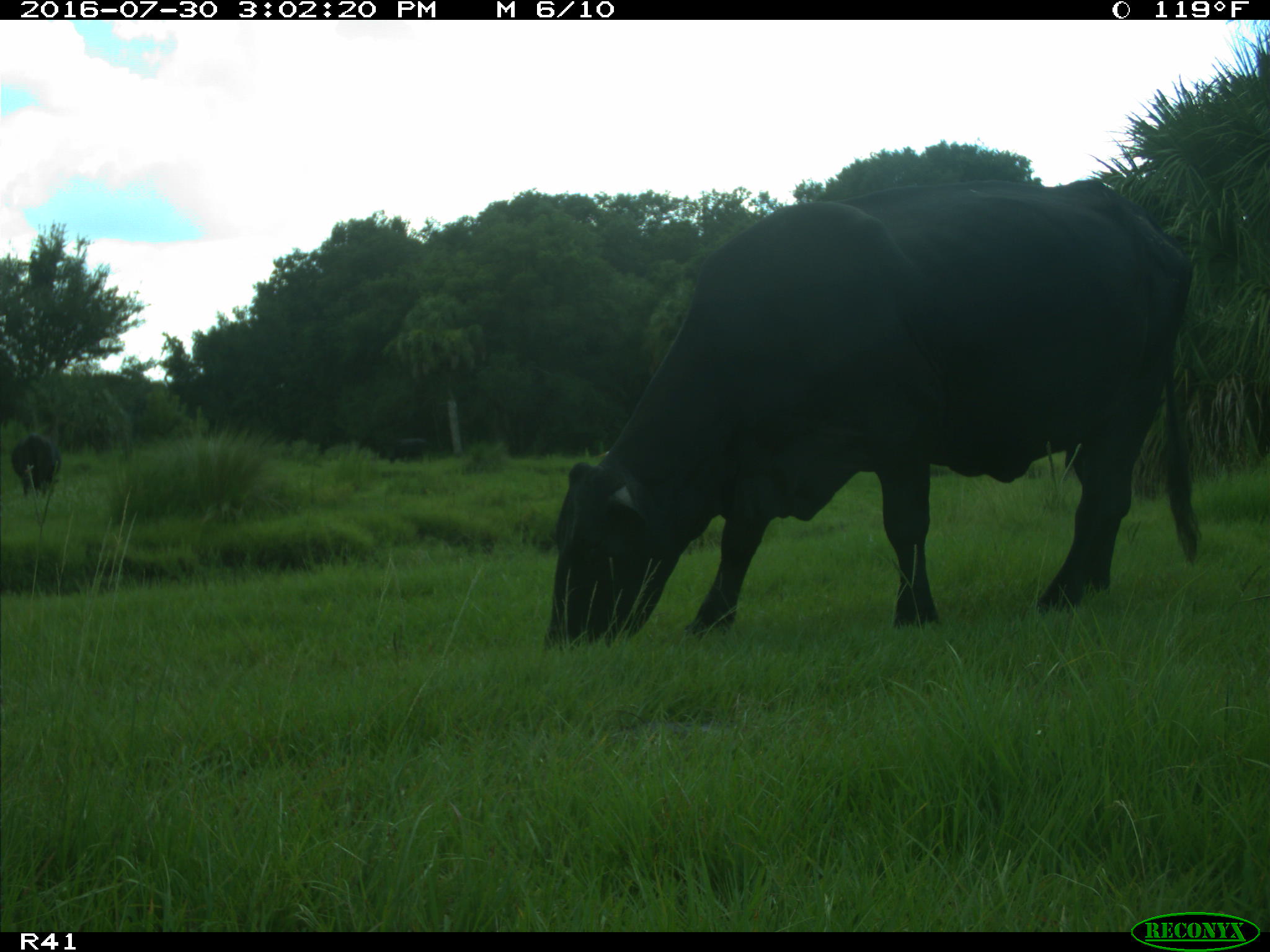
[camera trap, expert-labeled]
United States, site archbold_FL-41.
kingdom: Animalia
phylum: Chordata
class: Mammalia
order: Artiodactyla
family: Bovidae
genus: Bos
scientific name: Bos taurus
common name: domestic cow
Bos taurus (domestic cow).